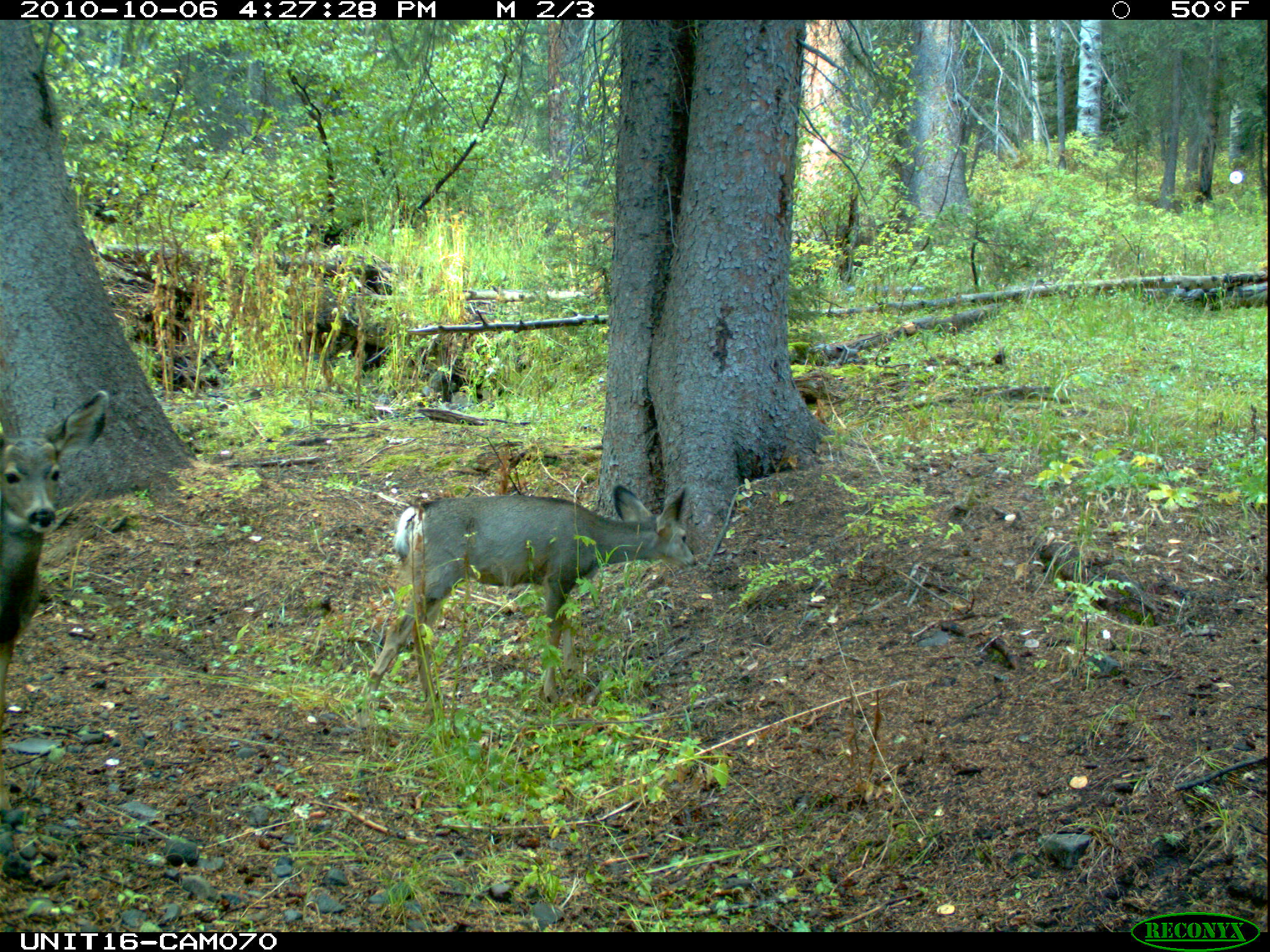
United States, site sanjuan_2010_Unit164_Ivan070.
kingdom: Animalia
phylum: Chordata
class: Mammalia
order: Artiodactyla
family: Cervidae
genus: Odocoileus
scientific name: Odocoileus hemionus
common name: mule deer